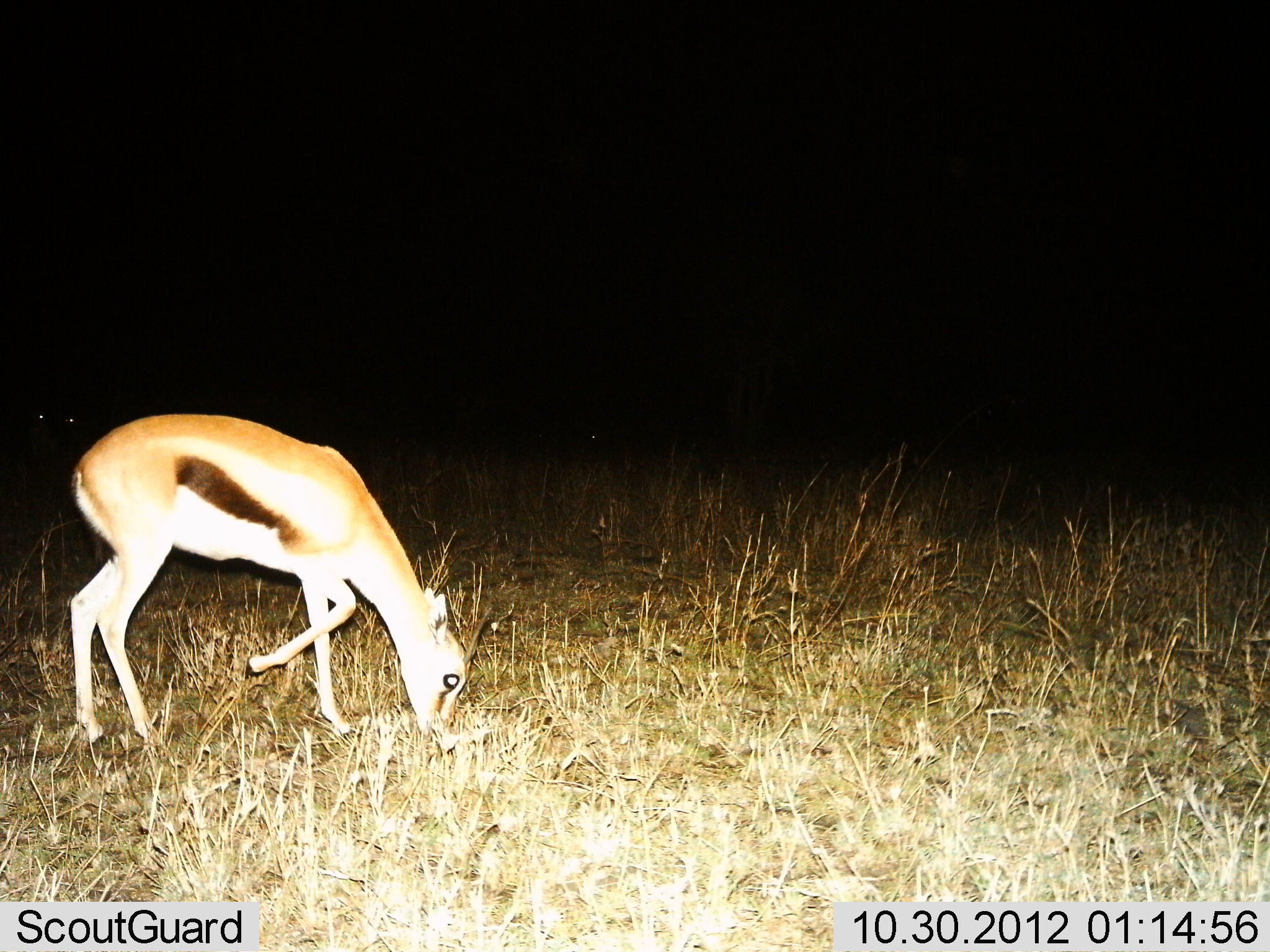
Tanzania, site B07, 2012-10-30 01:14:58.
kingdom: Animalia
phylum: Chordata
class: Mammalia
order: Artiodactyla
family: Bovidae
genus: Eudorcas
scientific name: Eudorcas thomsonii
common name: thomson's gazelle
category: gazellethomsons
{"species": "gazellethomsons (thomson's gazelle) (Eudorcas thomsonii)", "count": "1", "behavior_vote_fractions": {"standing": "20%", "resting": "0%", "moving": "10%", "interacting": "0%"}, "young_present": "0%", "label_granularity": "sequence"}